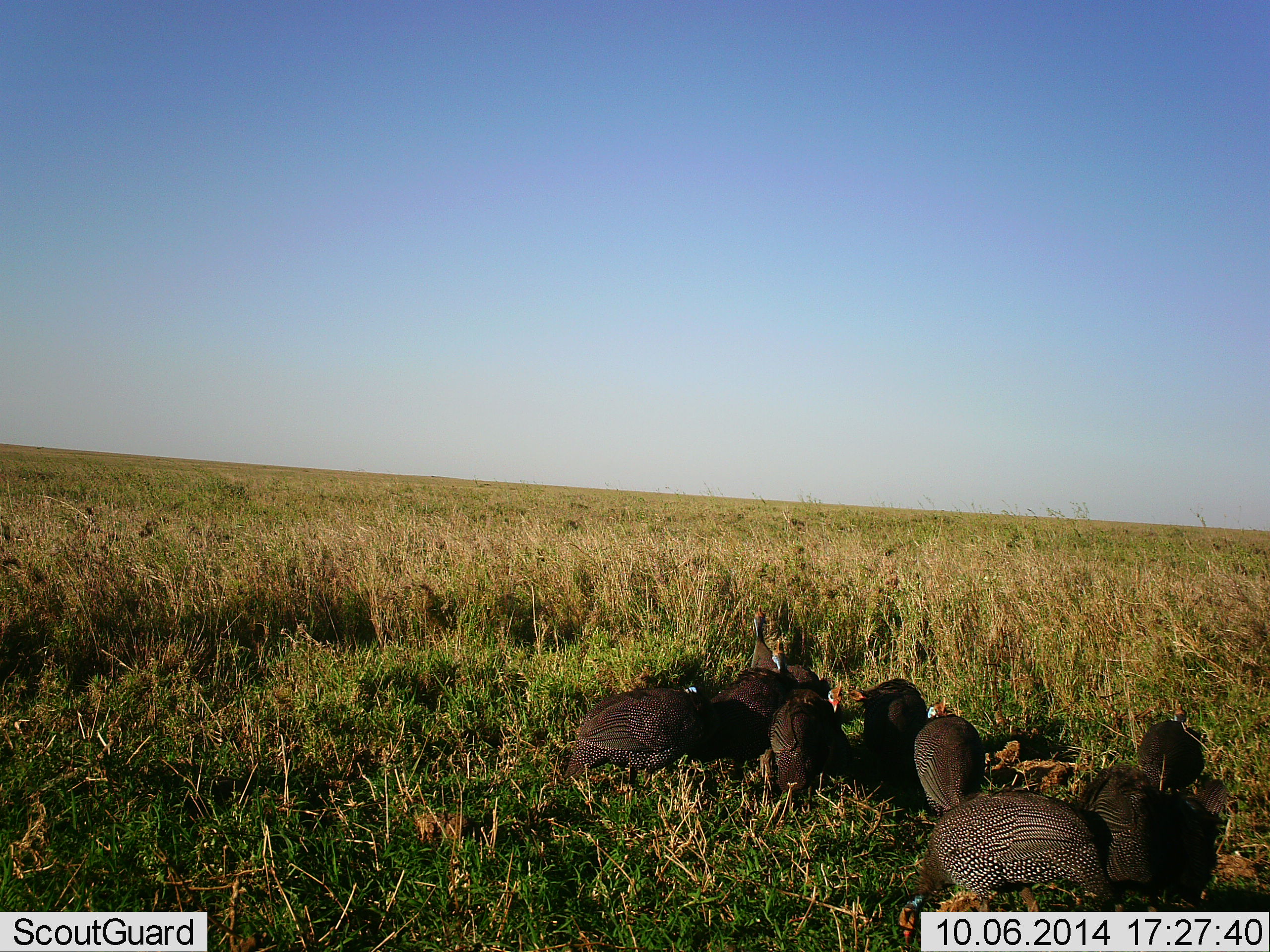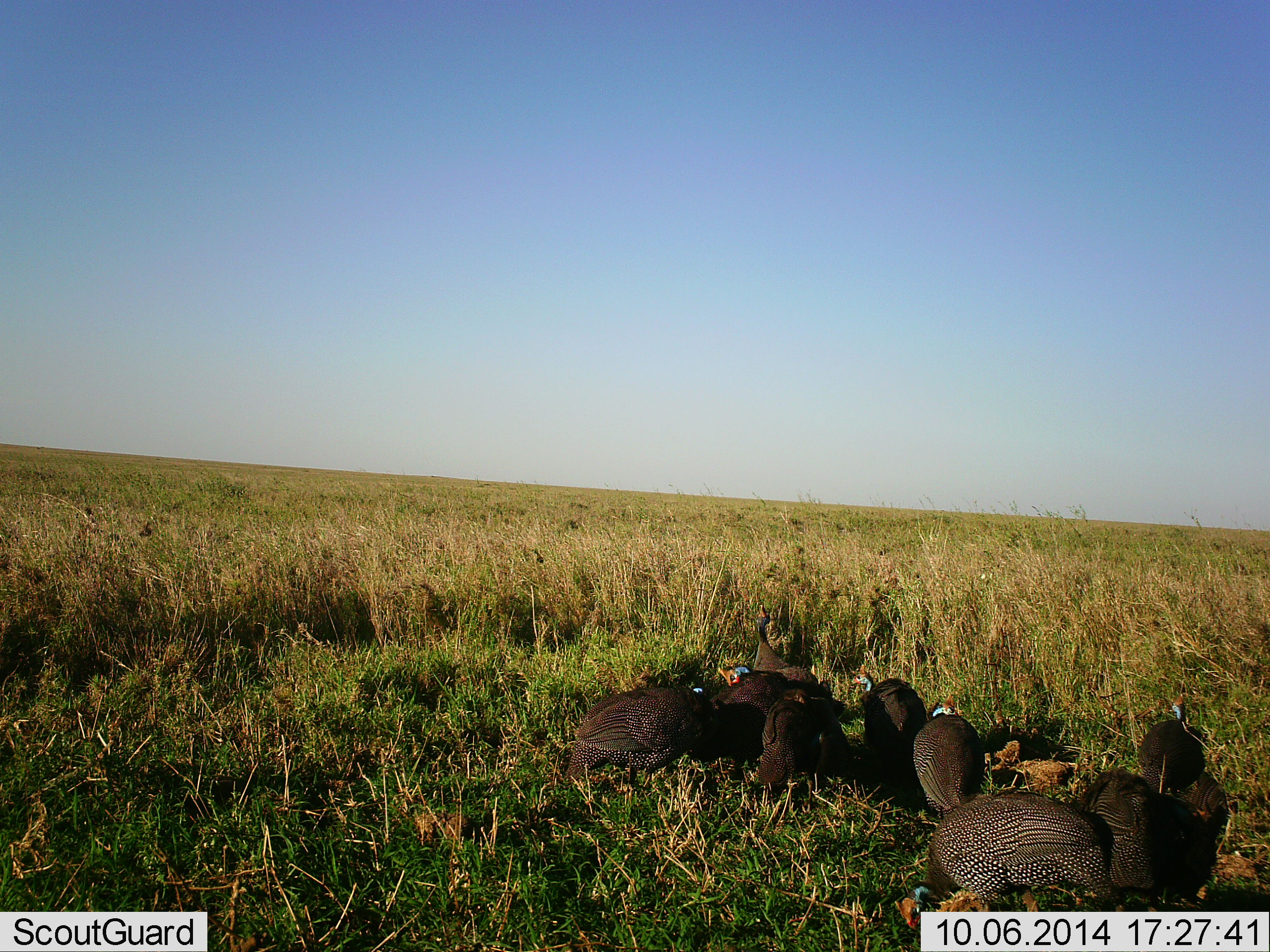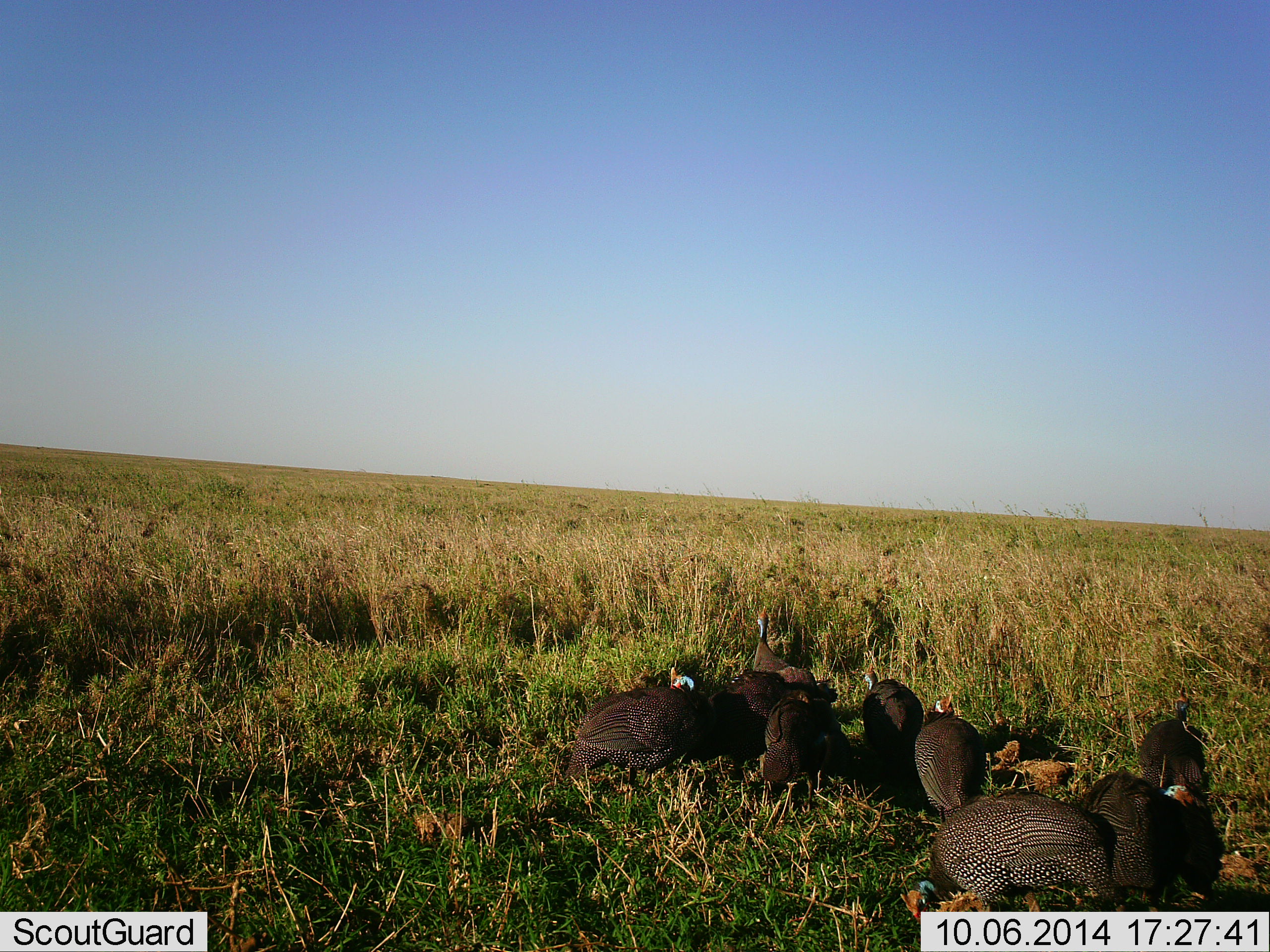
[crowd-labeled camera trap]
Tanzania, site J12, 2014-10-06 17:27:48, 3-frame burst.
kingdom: Animalia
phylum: Chordata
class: Aves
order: Galliformes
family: Numididae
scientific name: Numididae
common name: guinea fowl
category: guineafowl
Guineafowl (guinea fowl) (Numididae), count 9. Behavior (volunteer vote fractions): standing 30%, resting 10%, moving 0%, interacting 0%. Young present (vote fraction): 0%. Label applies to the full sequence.